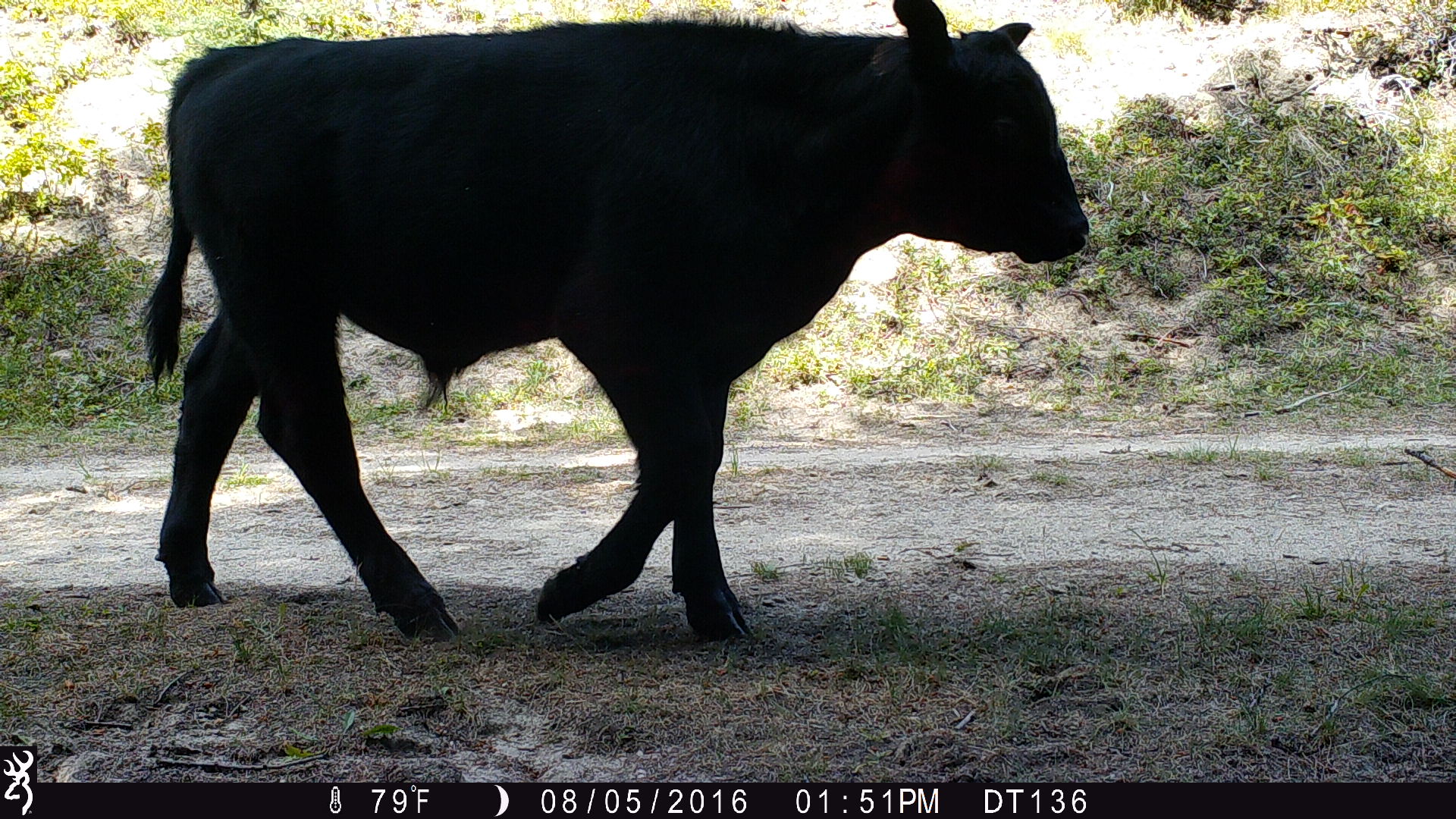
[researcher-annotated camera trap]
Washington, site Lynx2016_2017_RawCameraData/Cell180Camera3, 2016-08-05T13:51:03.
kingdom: Animalia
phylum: Chordata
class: Mammalia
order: Artiodactyla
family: Bovidae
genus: Bos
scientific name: Bos taurus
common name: domestic cattle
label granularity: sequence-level